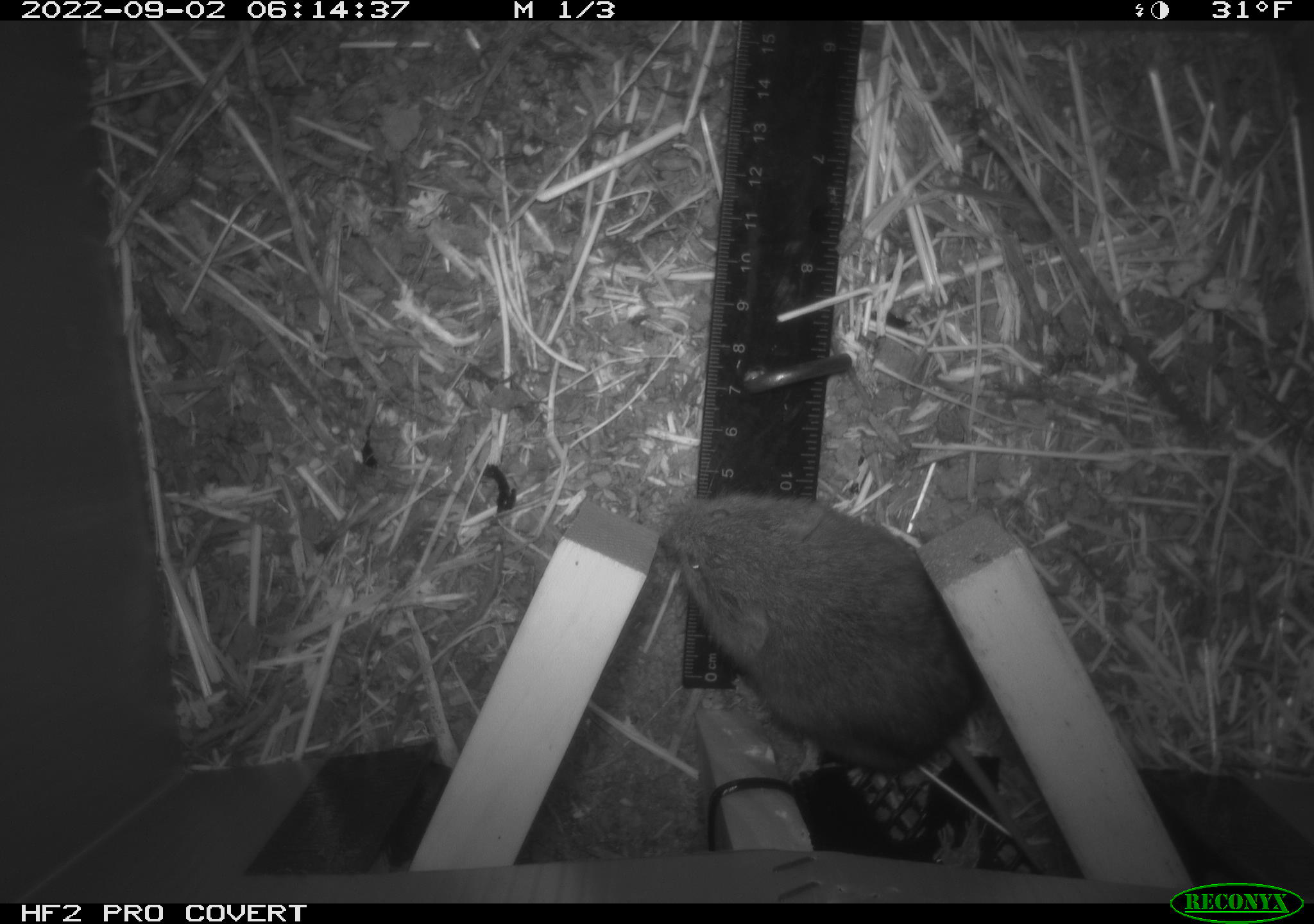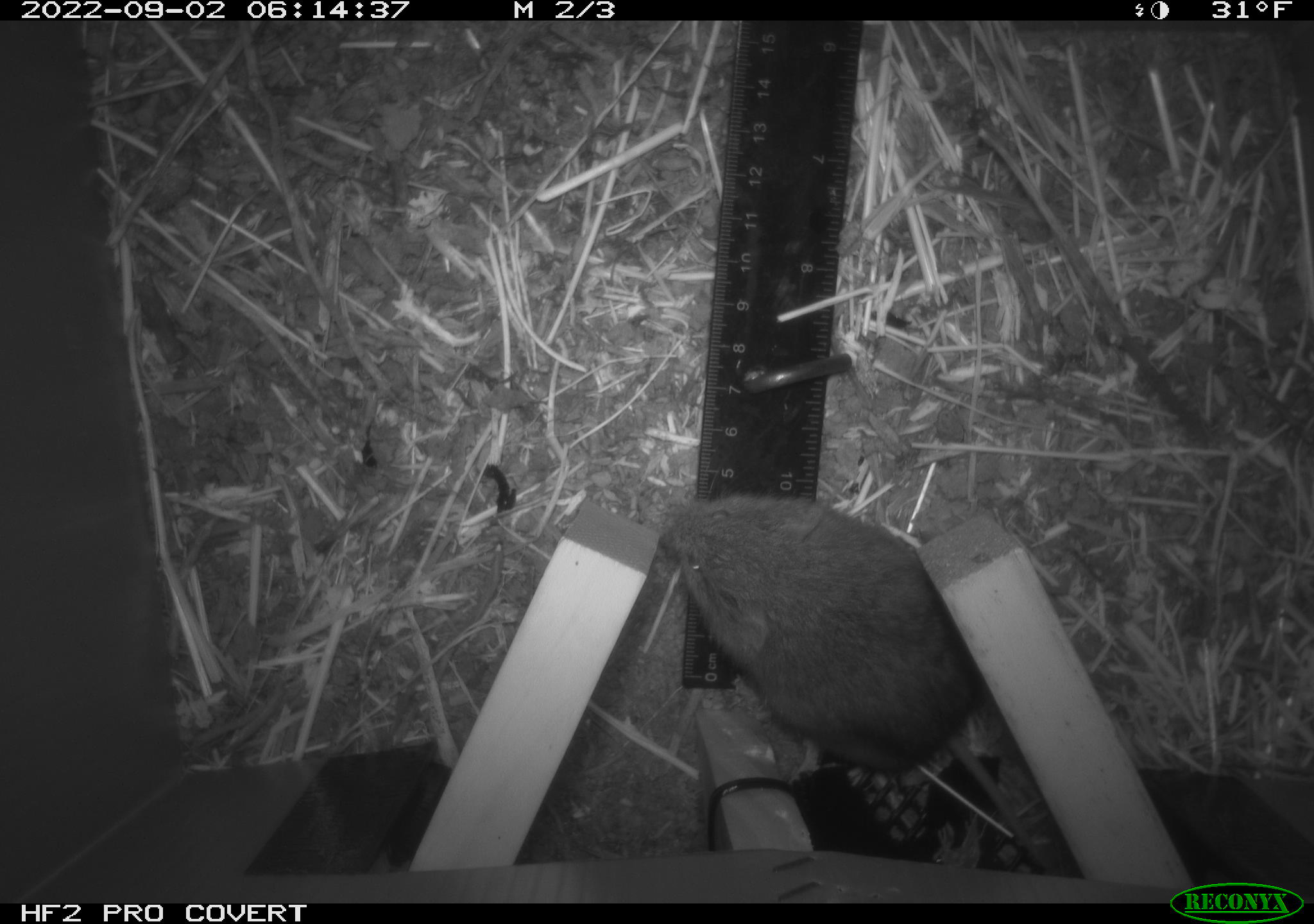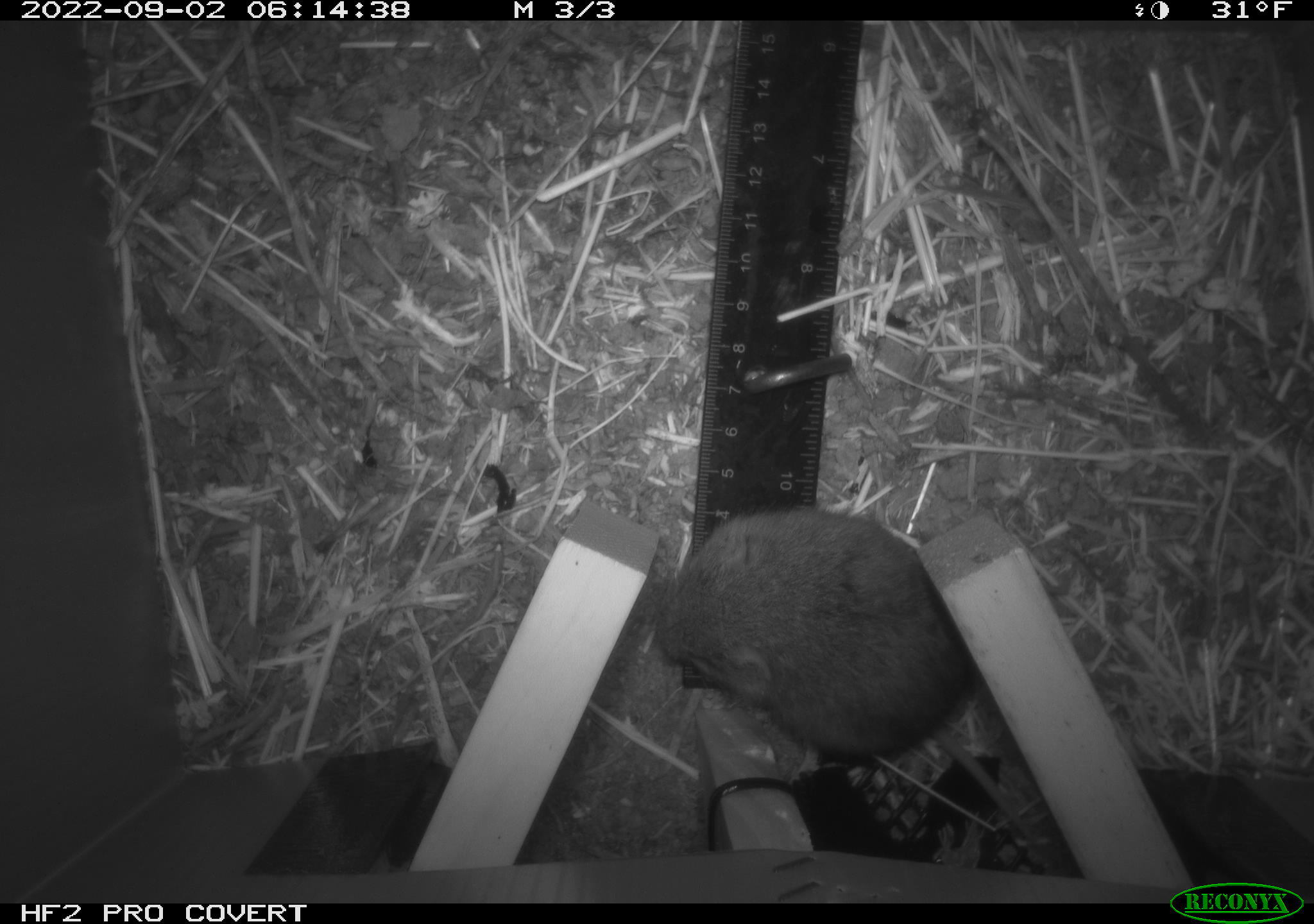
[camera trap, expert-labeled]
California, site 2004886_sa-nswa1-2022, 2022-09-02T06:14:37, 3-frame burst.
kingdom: Animalia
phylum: Chordata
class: Mammalia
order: Rodentia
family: Cricetidae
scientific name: Cricetidae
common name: hamsters, voles, lemmings, and allies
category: cricetidae family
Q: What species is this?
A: Cricetidae family (hamsters, voles, lemmings, and allies) (Cricetidae).